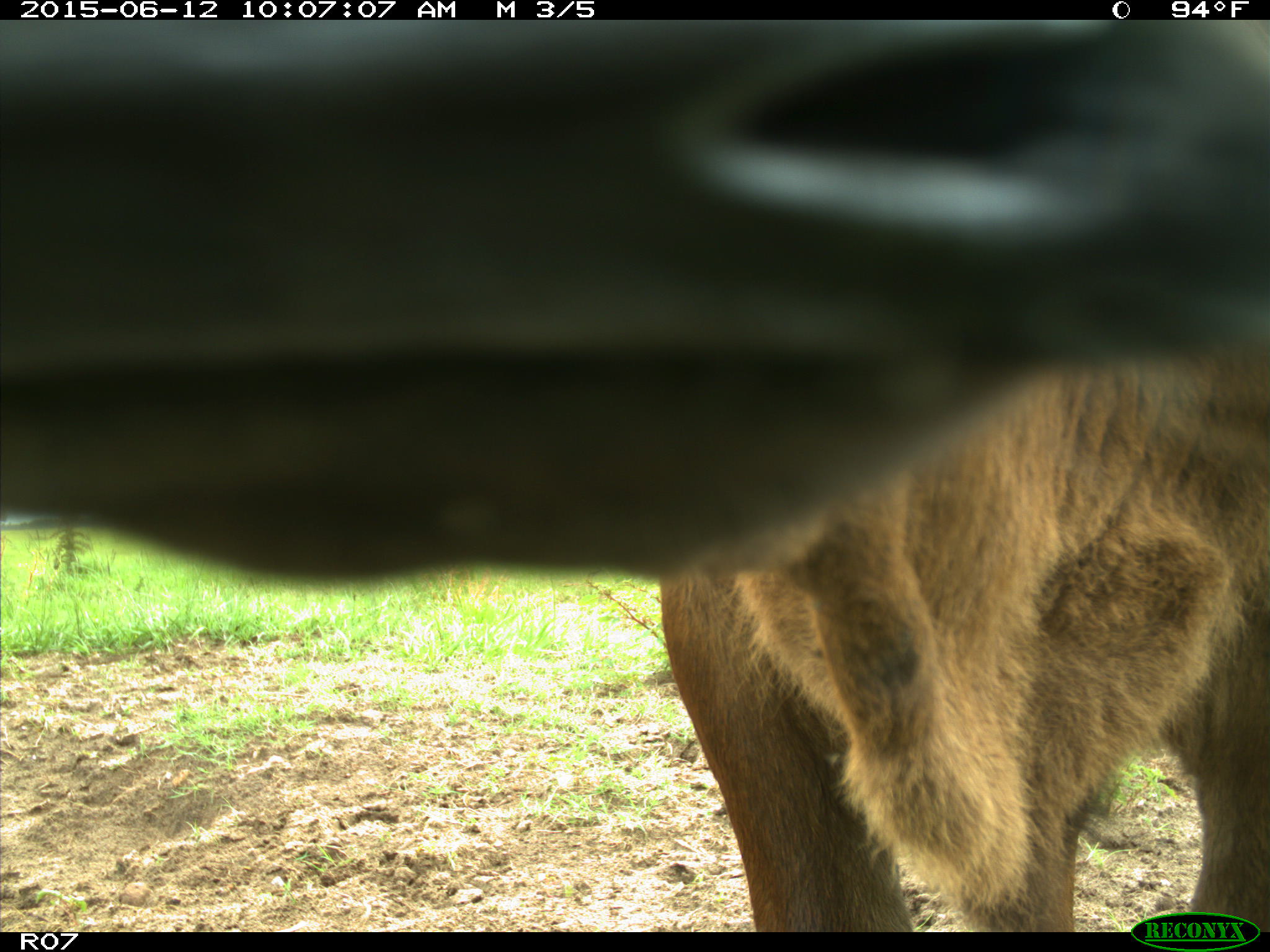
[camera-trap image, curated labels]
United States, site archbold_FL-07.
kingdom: Animalia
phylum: Chordata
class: Mammalia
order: Artiodactyla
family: Bovidae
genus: Bos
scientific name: Bos taurus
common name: domestic cow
Bos taurus (domestic cow).